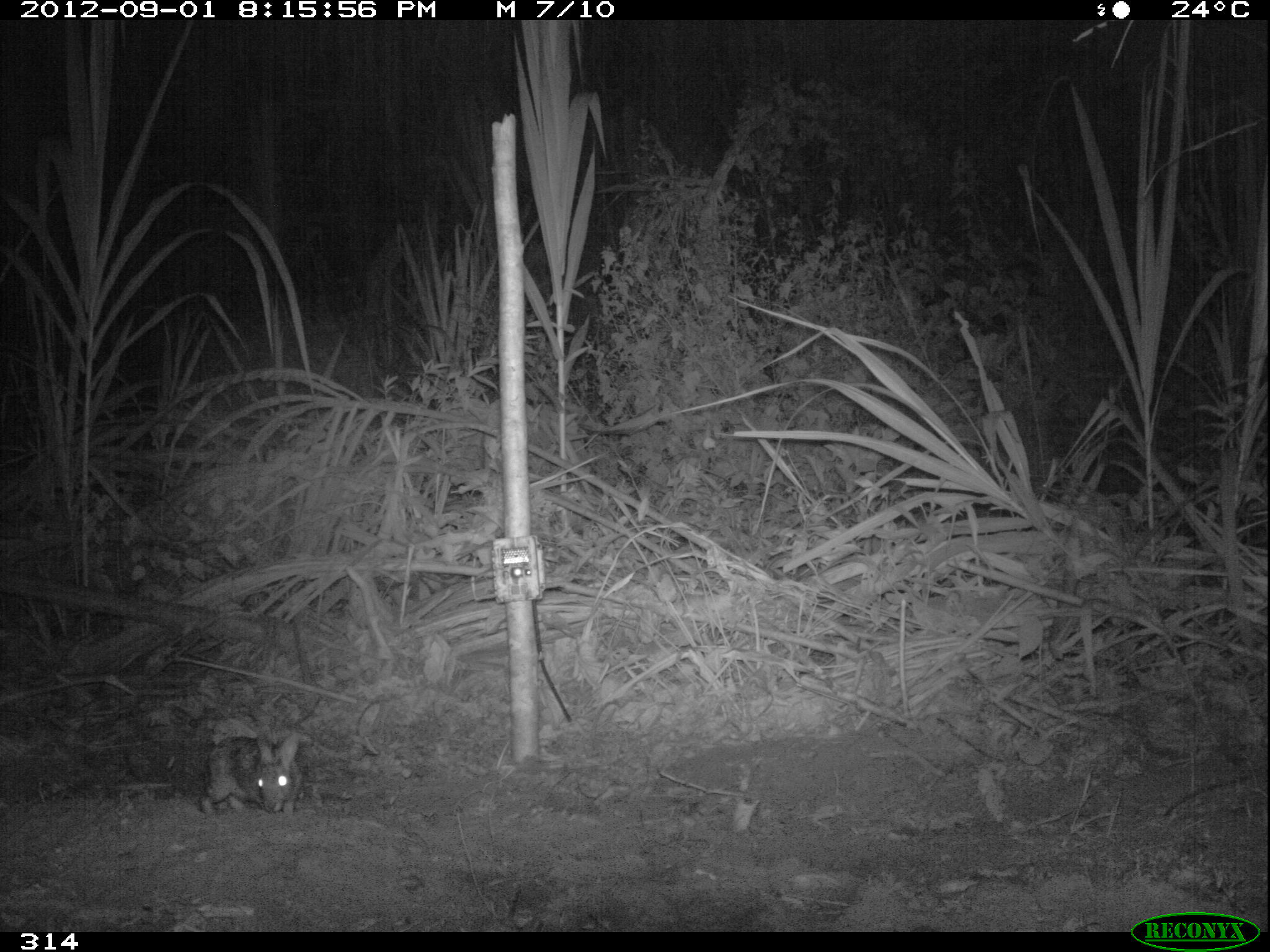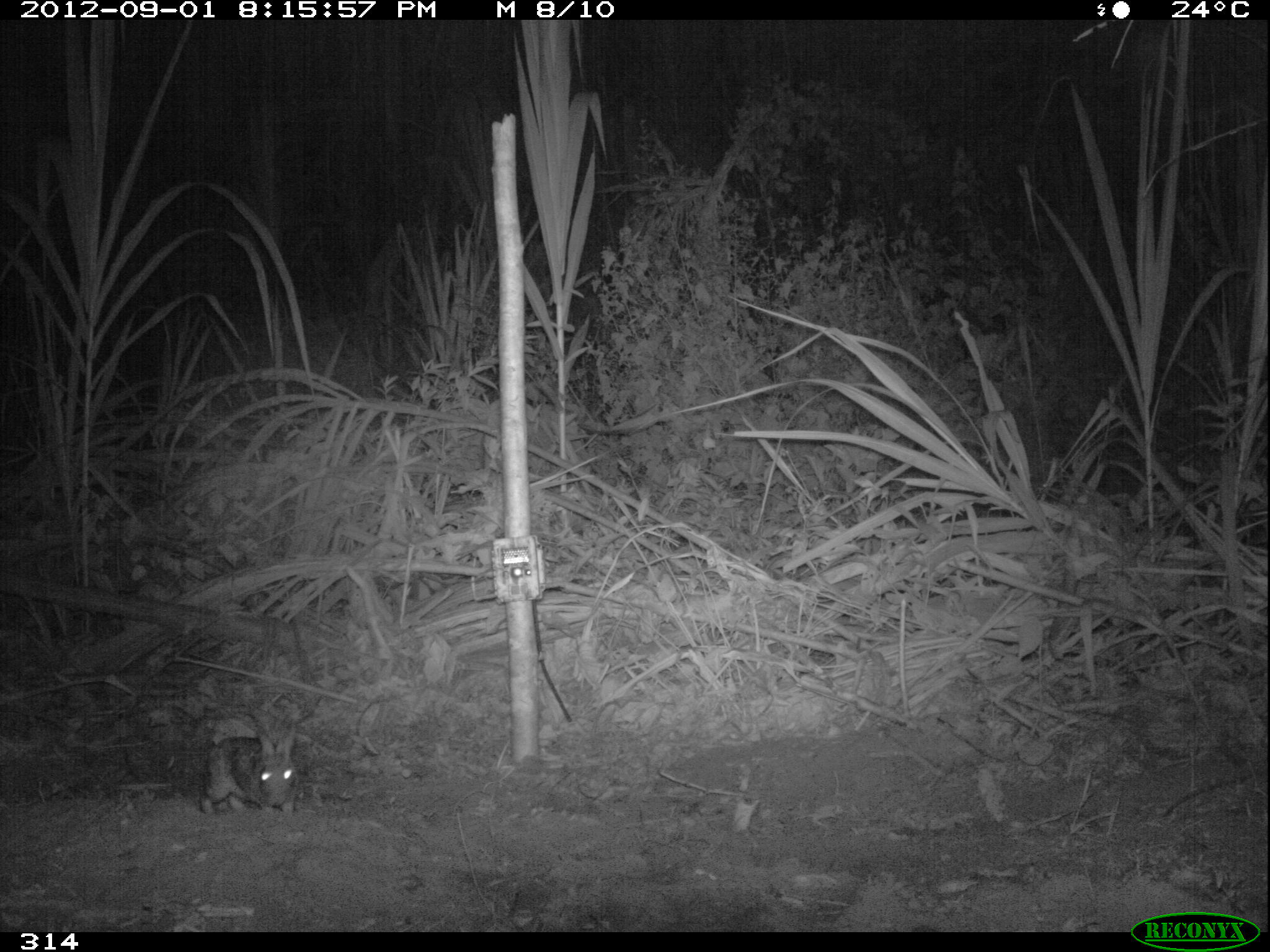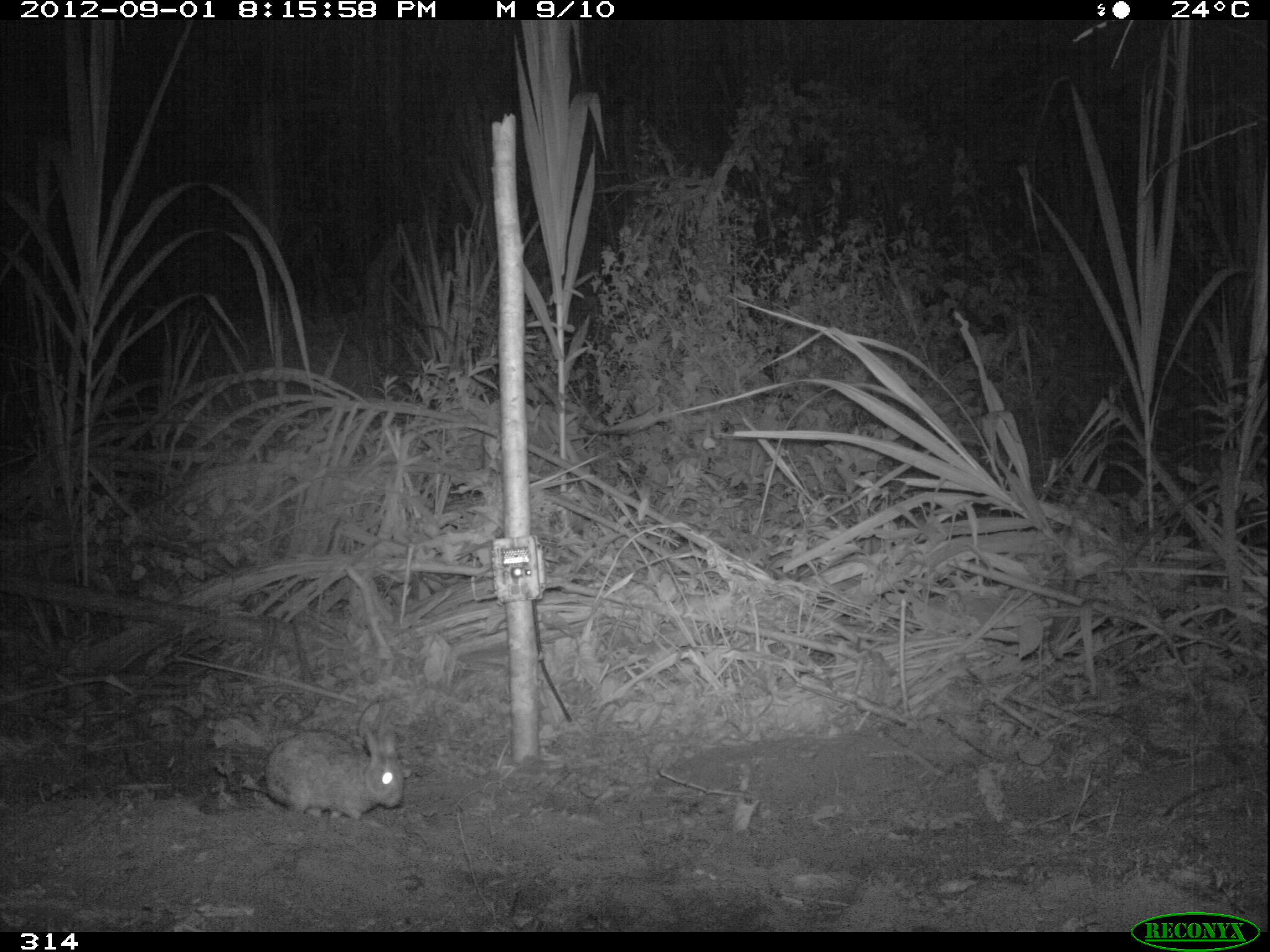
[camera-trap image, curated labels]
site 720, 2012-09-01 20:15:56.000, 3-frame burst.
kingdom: Animalia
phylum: Chordata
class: Mammalia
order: Lagomorpha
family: Leporidae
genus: Sylvilagus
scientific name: Sylvilagus brasiliensis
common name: tapeti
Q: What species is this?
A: Sylvilagus brasiliensis (tapeti).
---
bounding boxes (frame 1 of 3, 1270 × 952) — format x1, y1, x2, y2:
sylvilagus brasiliensis: 198, 727, 302, 815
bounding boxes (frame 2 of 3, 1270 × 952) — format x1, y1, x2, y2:
sylvilagus brasiliensis: 198, 724, 296, 814